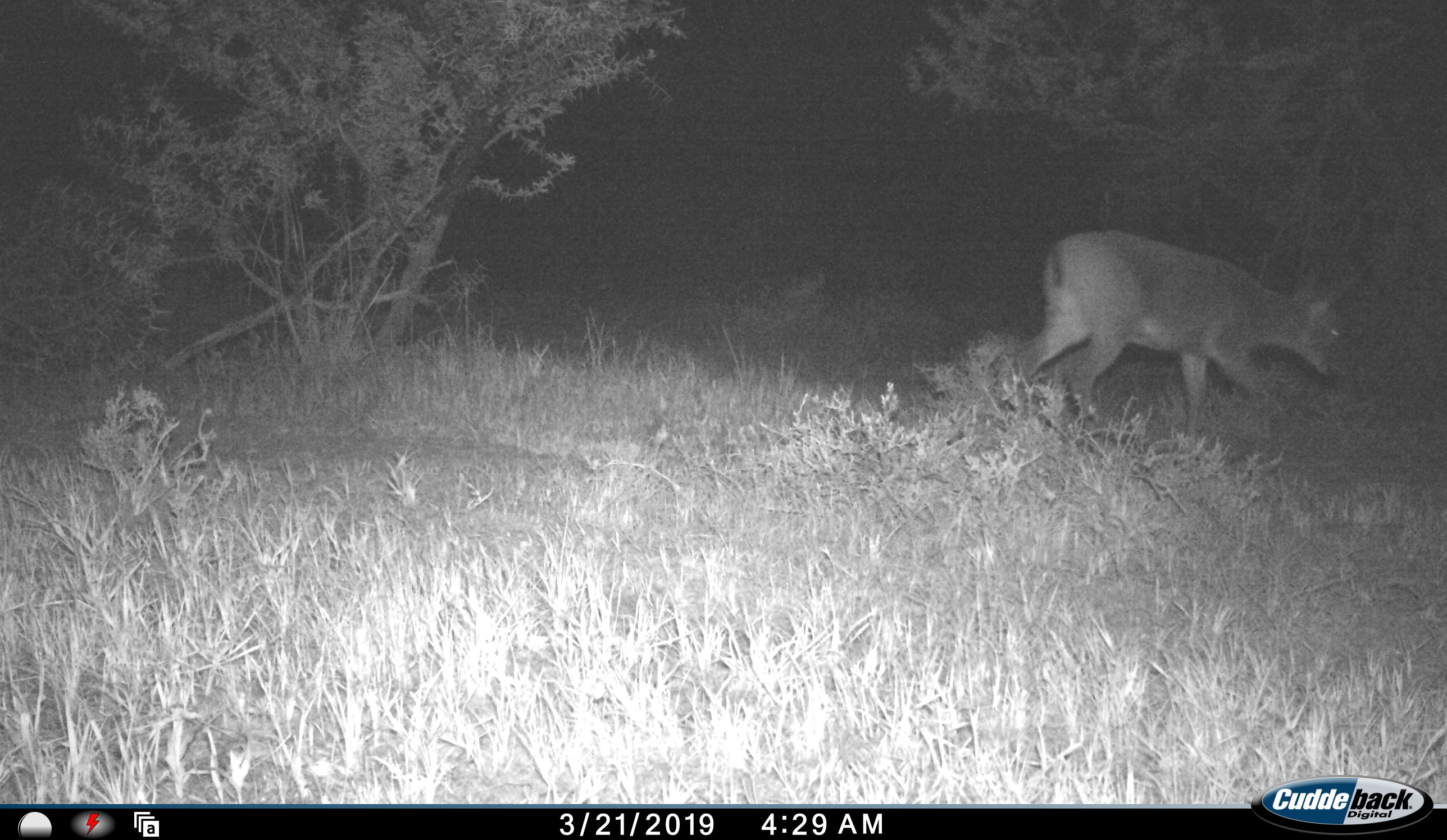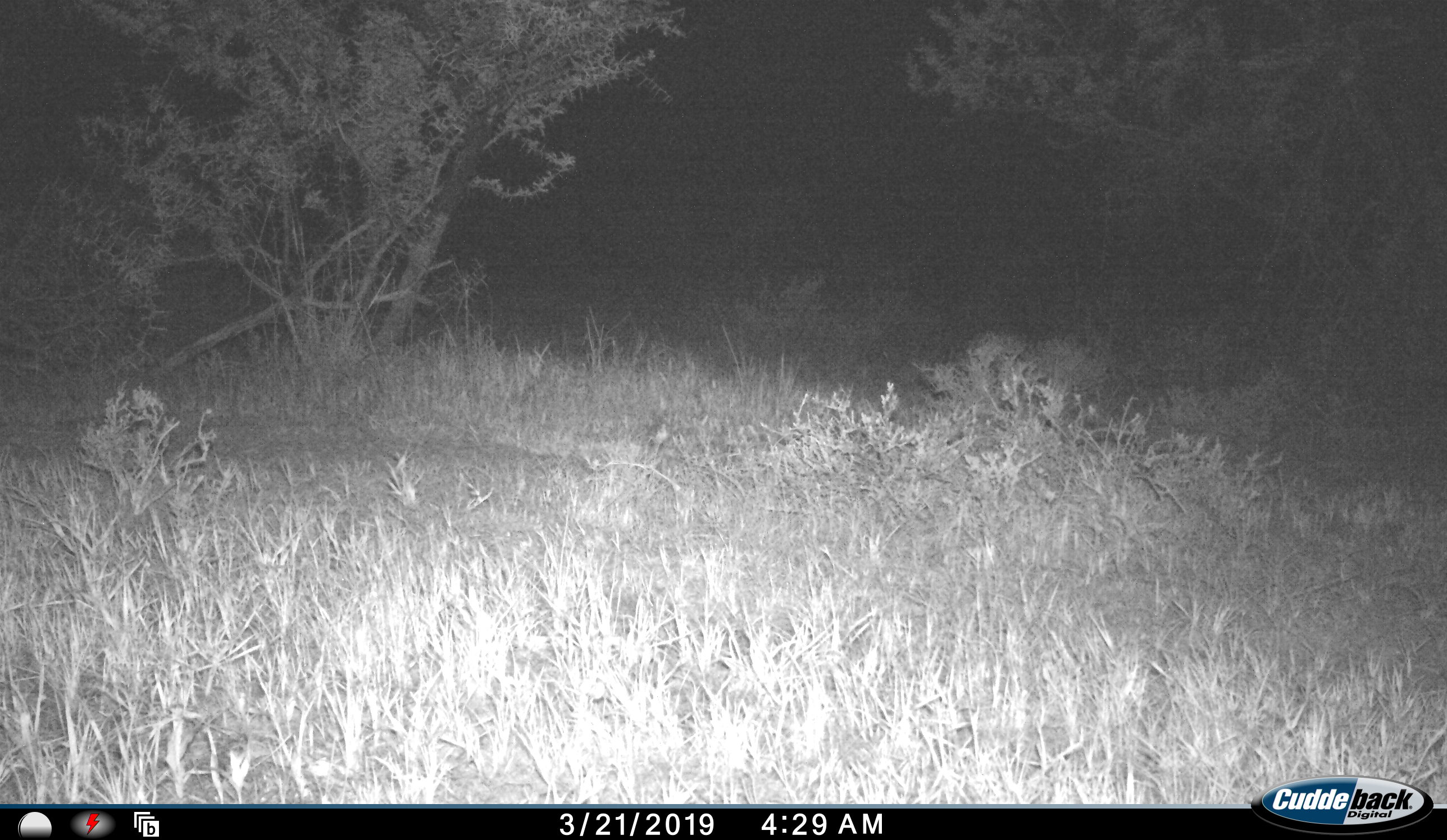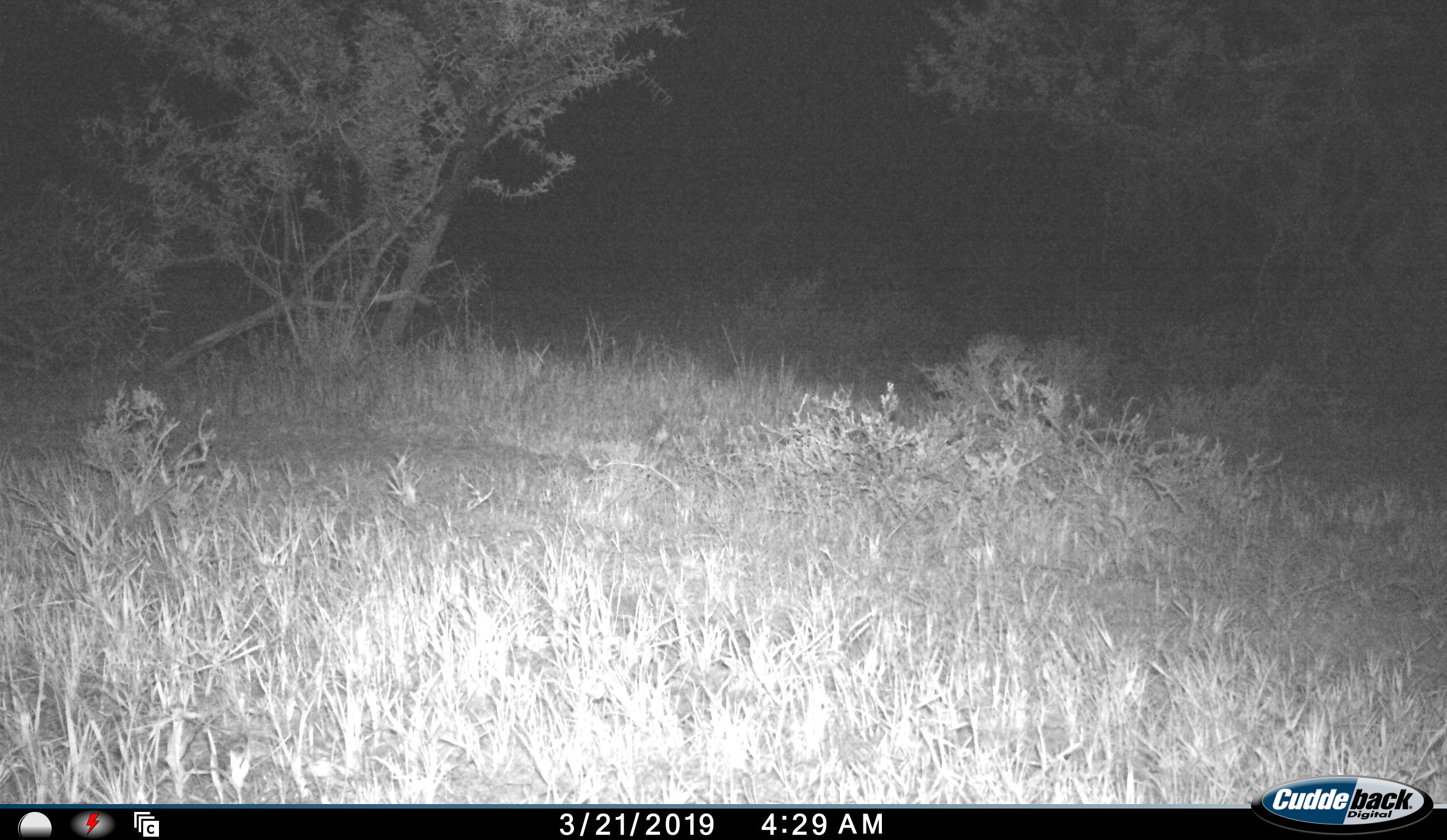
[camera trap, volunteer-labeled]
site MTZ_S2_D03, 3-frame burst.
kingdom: Animalia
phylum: Chordata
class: Mammalia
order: Artiodactyla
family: Bovidae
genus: Sylvicapra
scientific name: Sylvicapra grimmia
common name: common duiker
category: duikercommongrey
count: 1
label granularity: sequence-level